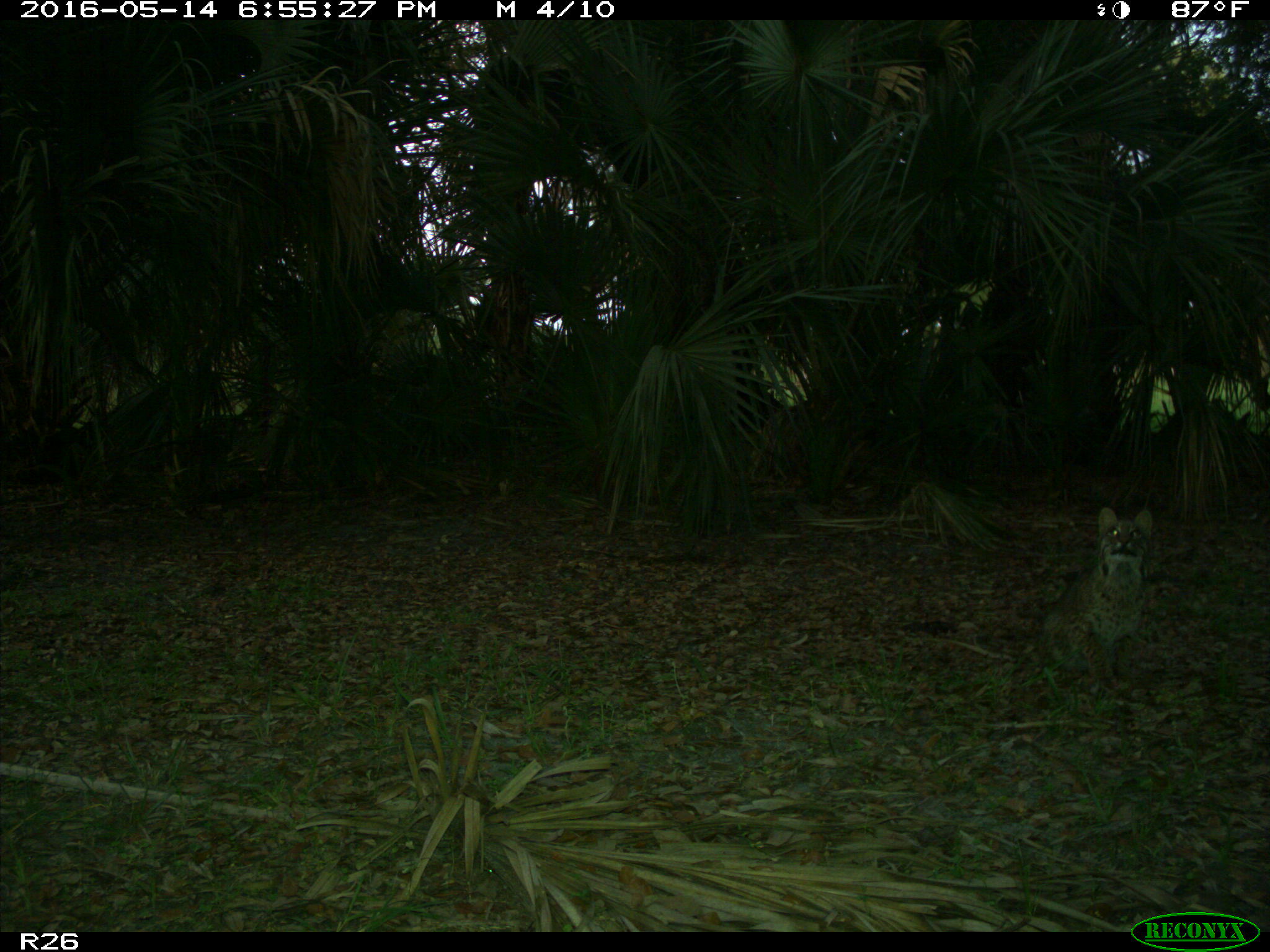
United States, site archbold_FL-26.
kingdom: Animalia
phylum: Chordata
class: Mammalia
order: Carnivora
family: Felidae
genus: Lynx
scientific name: Lynx rufus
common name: bobcat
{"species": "Lynx rufus (bobcat)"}